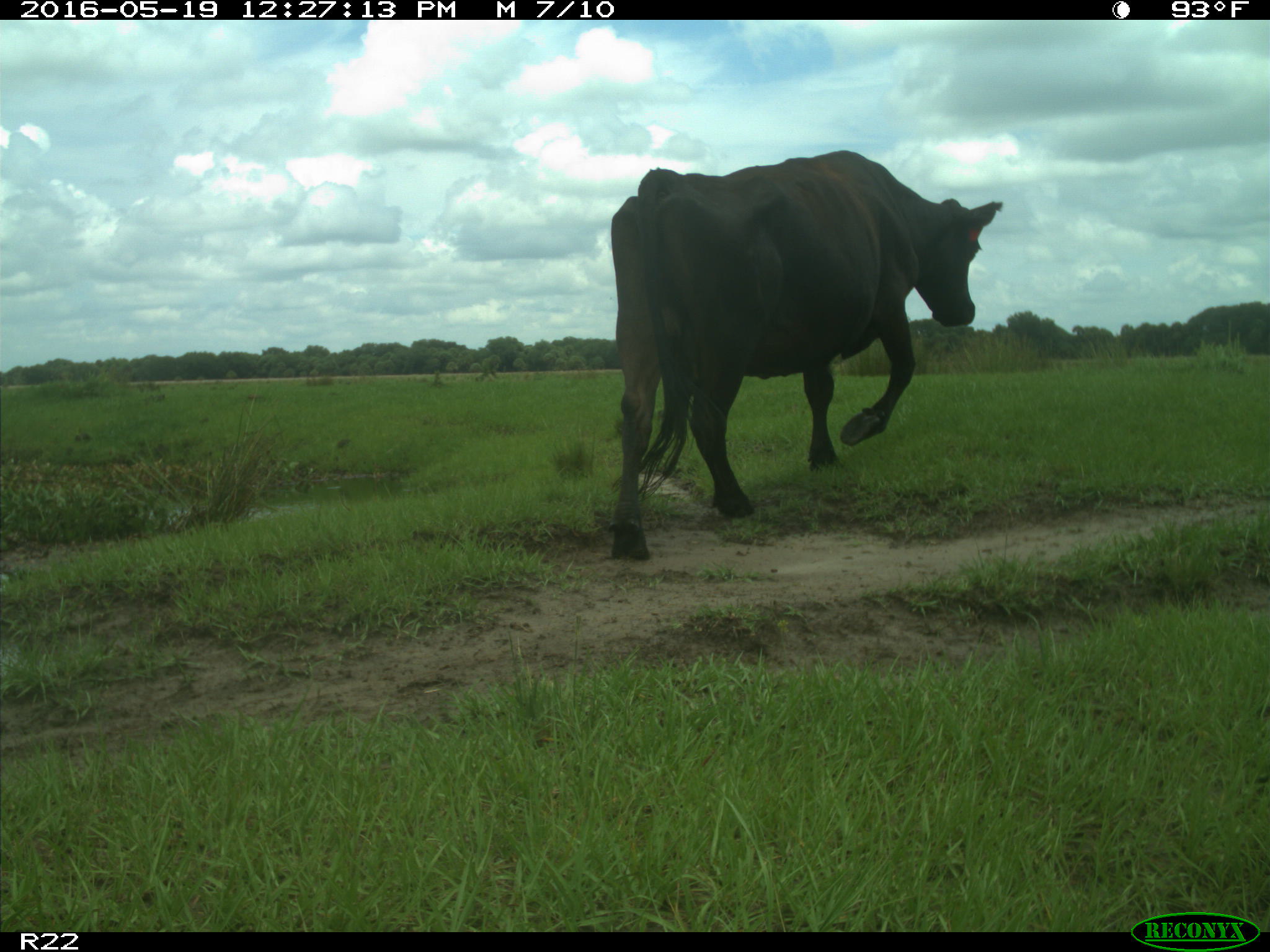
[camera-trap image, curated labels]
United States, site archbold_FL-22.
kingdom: Animalia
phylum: Chordata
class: Mammalia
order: Artiodactyla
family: Bovidae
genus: Bos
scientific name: Bos taurus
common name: domestic cow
Bos taurus (domestic cow).